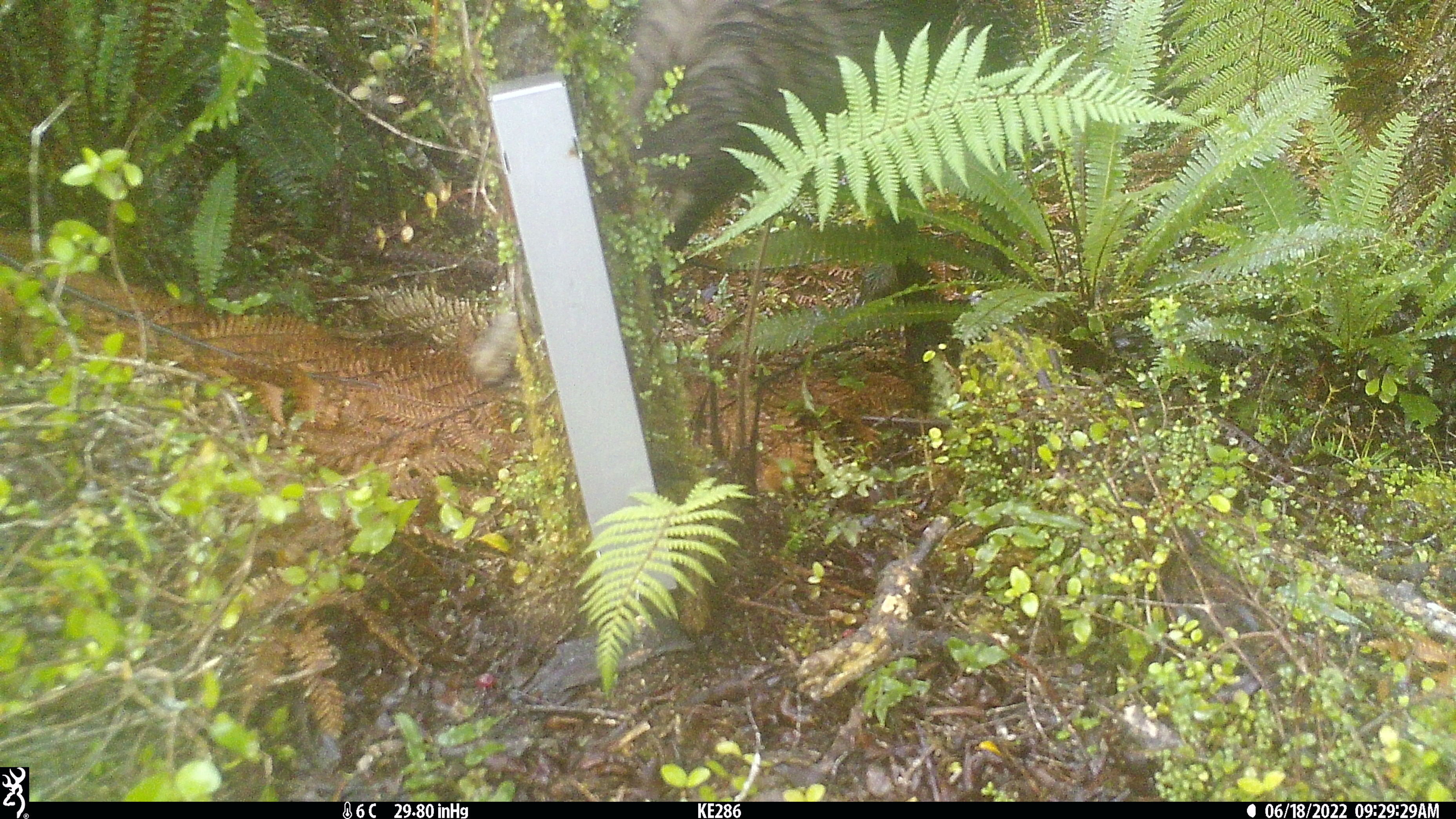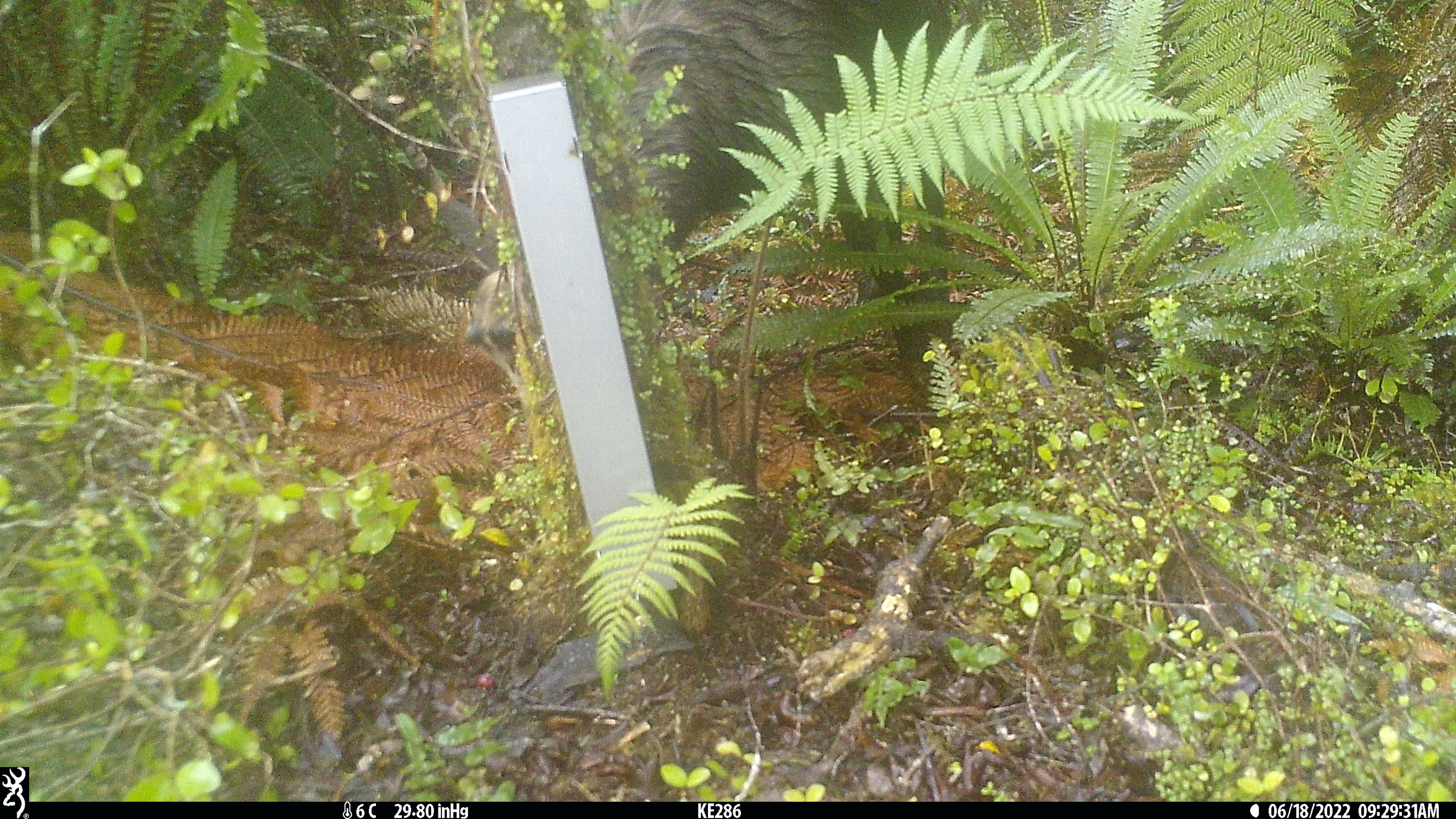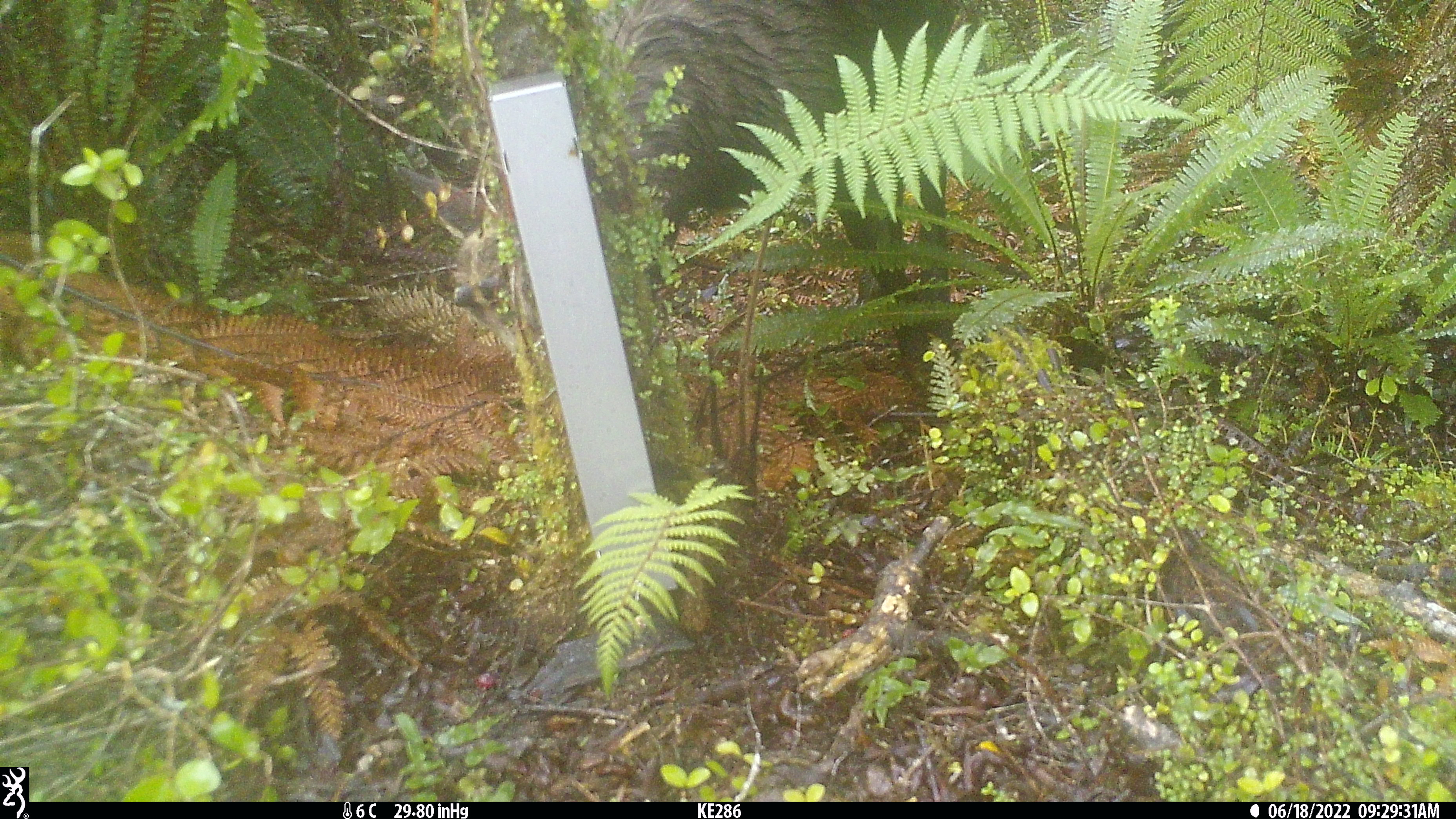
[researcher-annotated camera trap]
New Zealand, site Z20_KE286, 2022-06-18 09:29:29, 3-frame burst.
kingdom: Animalia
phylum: Chordata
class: Mammalia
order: Artiodactyla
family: Bovidae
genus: Rupicapra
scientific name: Rupicapra rupicapra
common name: alpine chamois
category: chamois